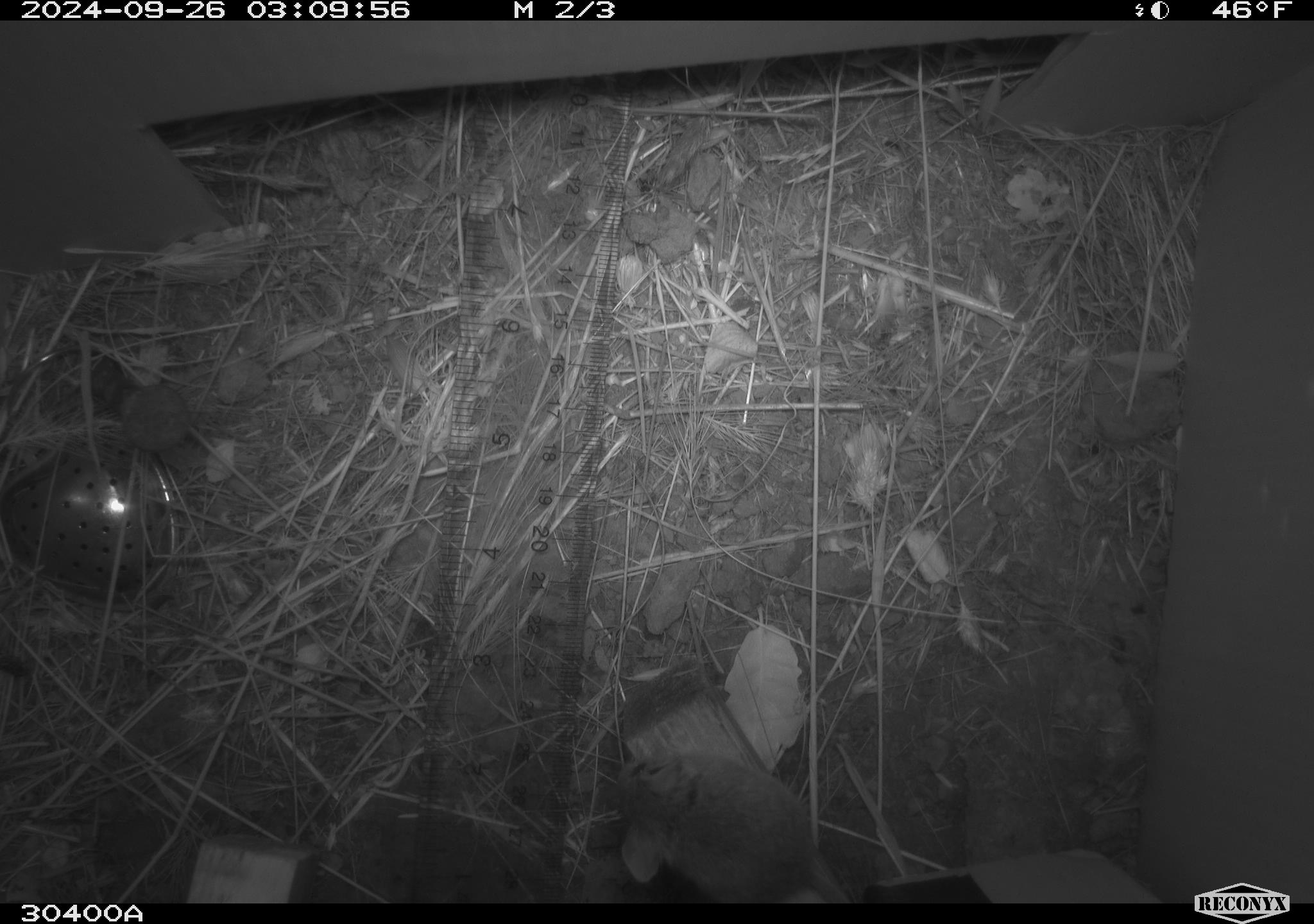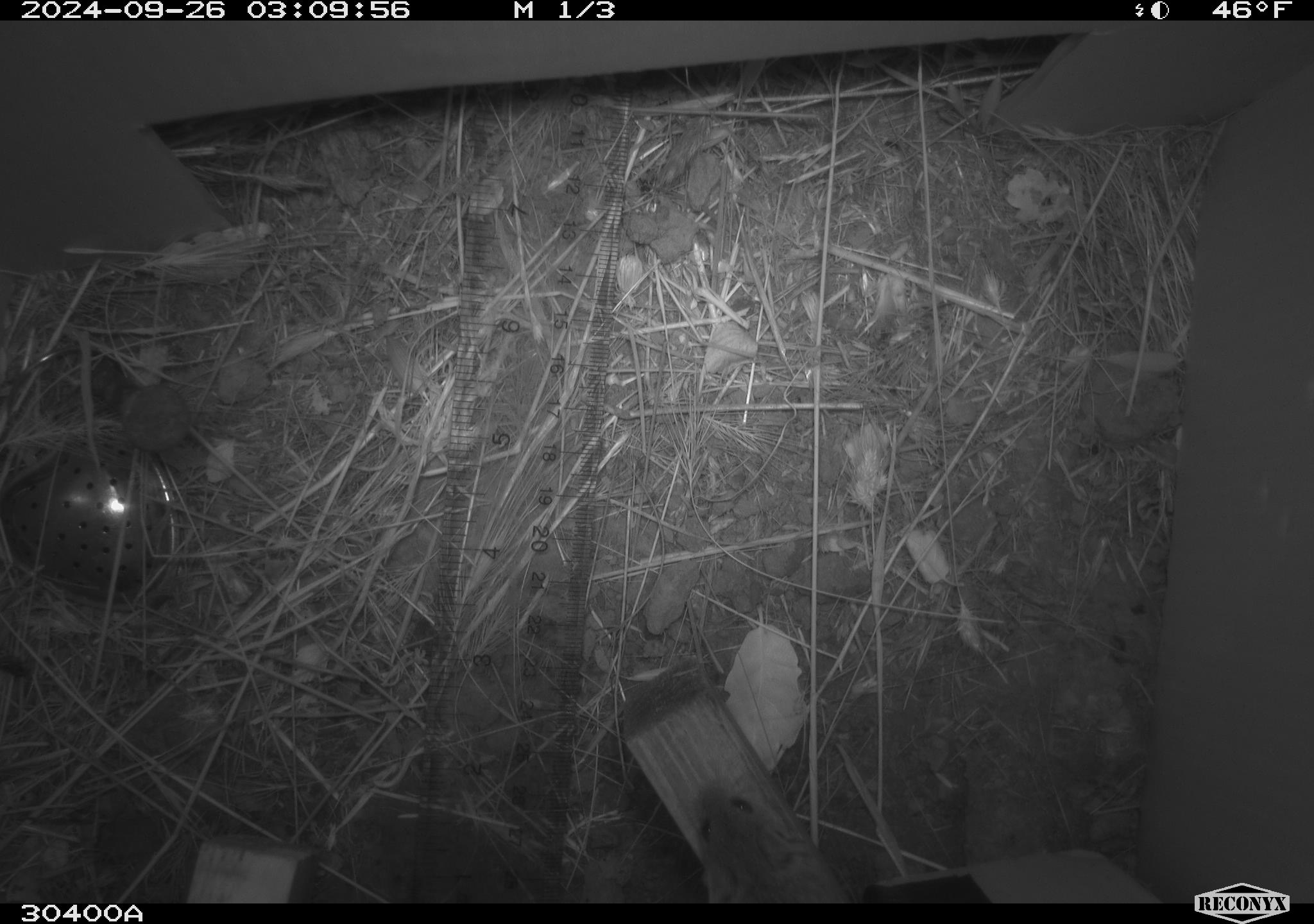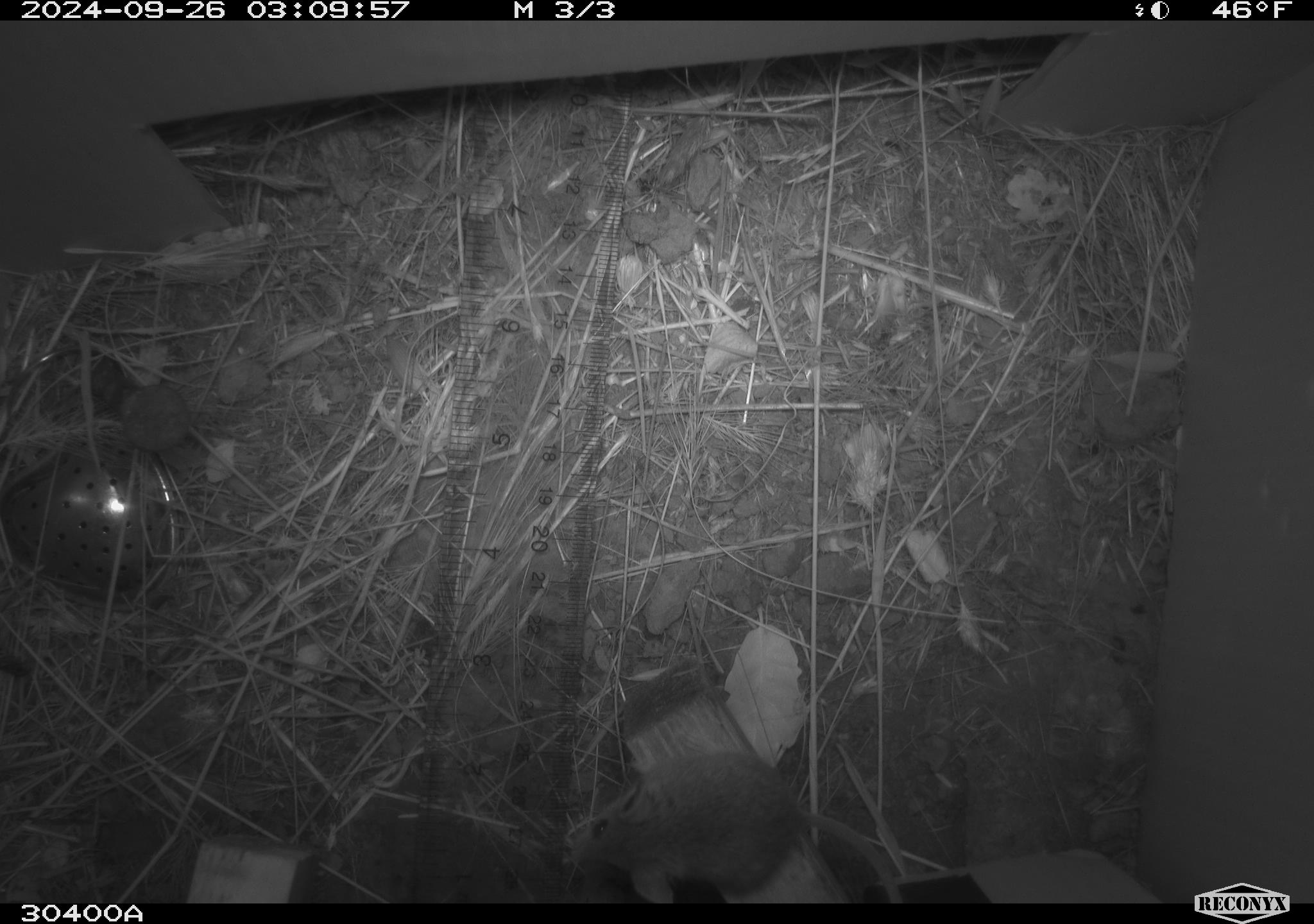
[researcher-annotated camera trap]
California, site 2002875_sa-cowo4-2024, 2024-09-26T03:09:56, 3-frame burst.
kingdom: Animalia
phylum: Chordata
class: Mammalia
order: Rodentia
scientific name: Rodentia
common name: mouse species